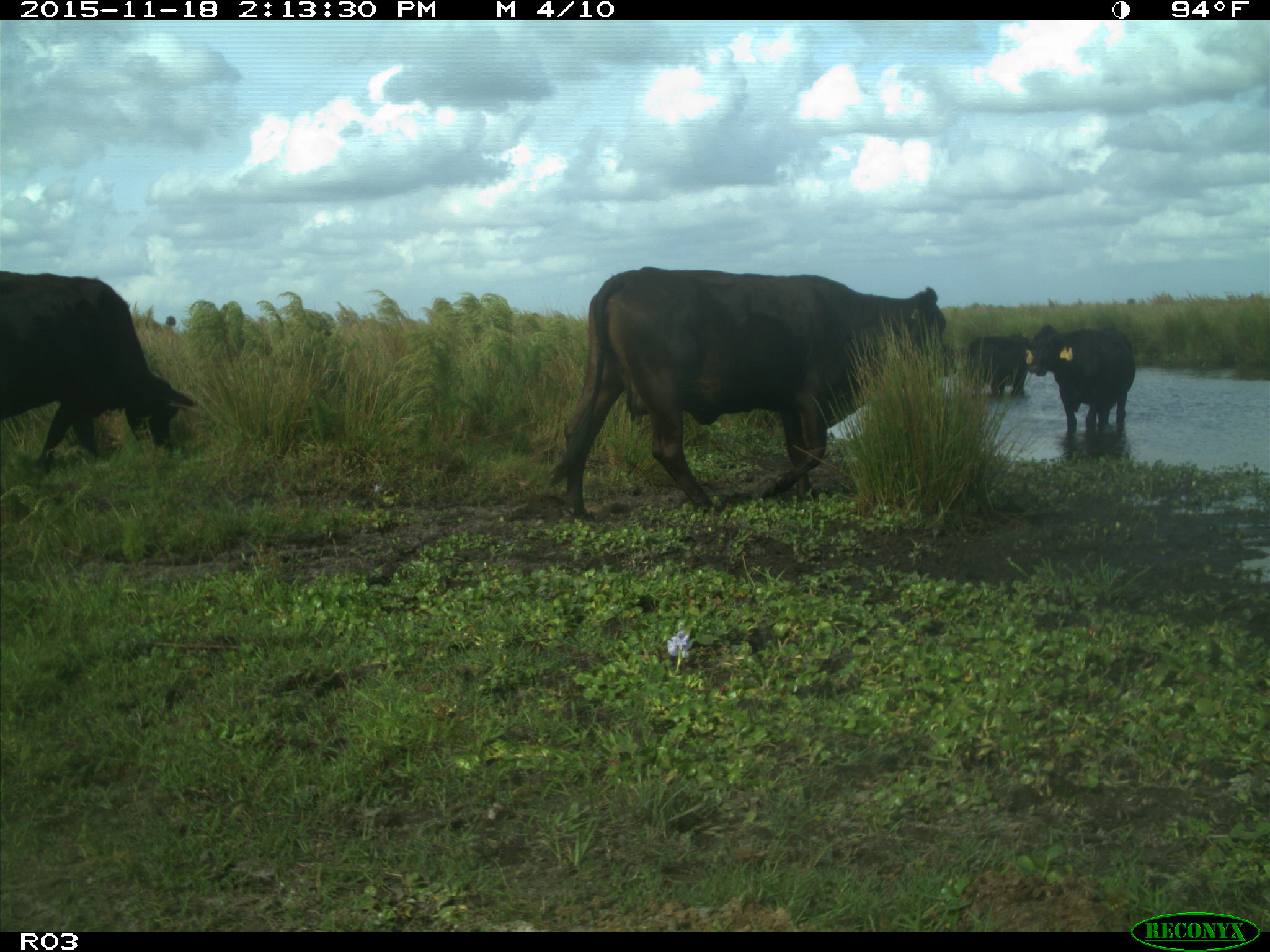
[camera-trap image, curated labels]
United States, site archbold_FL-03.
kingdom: Animalia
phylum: Chordata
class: Mammalia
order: Artiodactyla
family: Bovidae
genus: Bos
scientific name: Bos taurus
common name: domestic cow